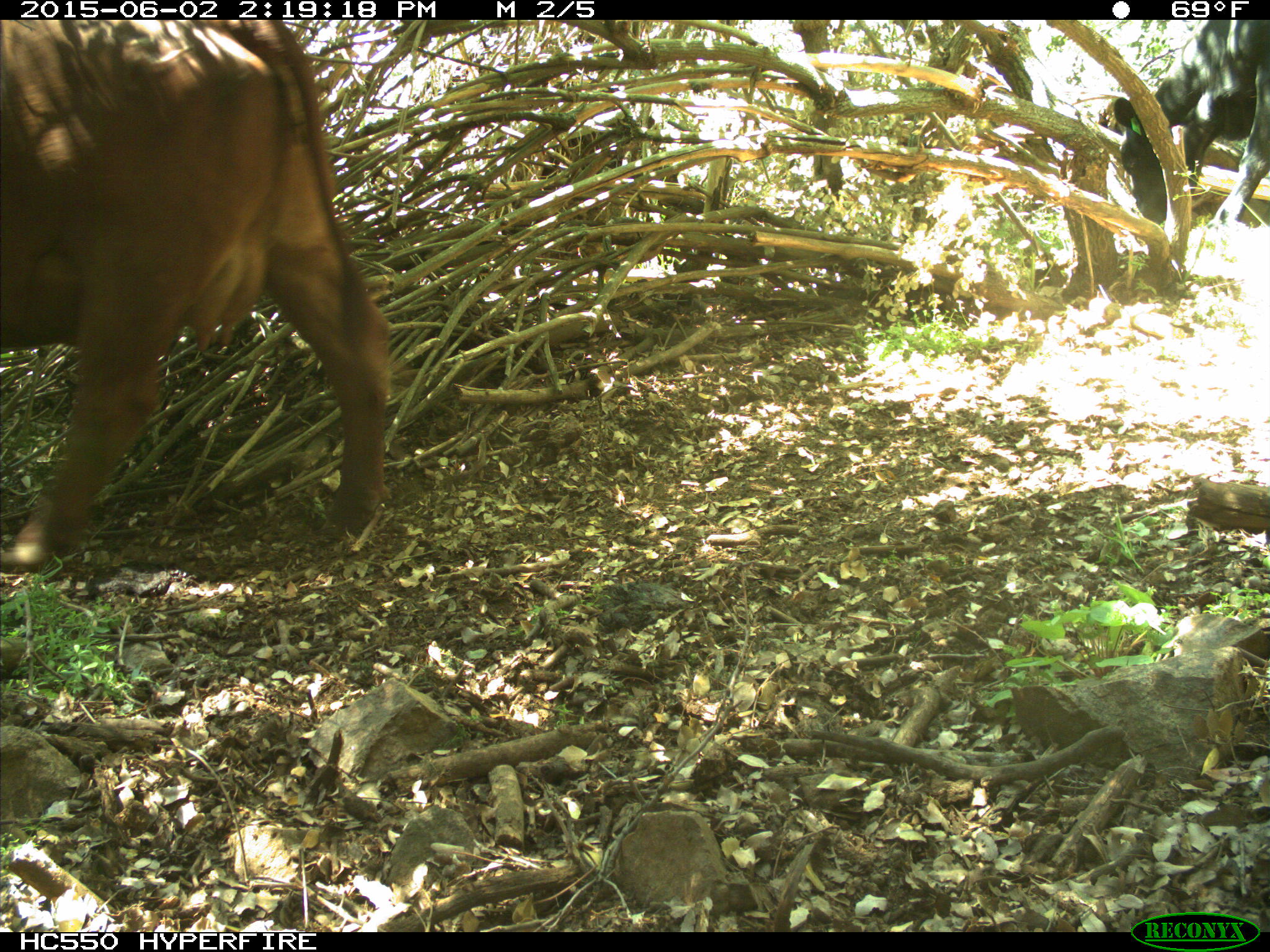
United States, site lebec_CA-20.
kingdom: Animalia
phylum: Chordata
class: Mammalia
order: Artiodactyla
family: Bovidae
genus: Bos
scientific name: Bos taurus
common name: domestic cow